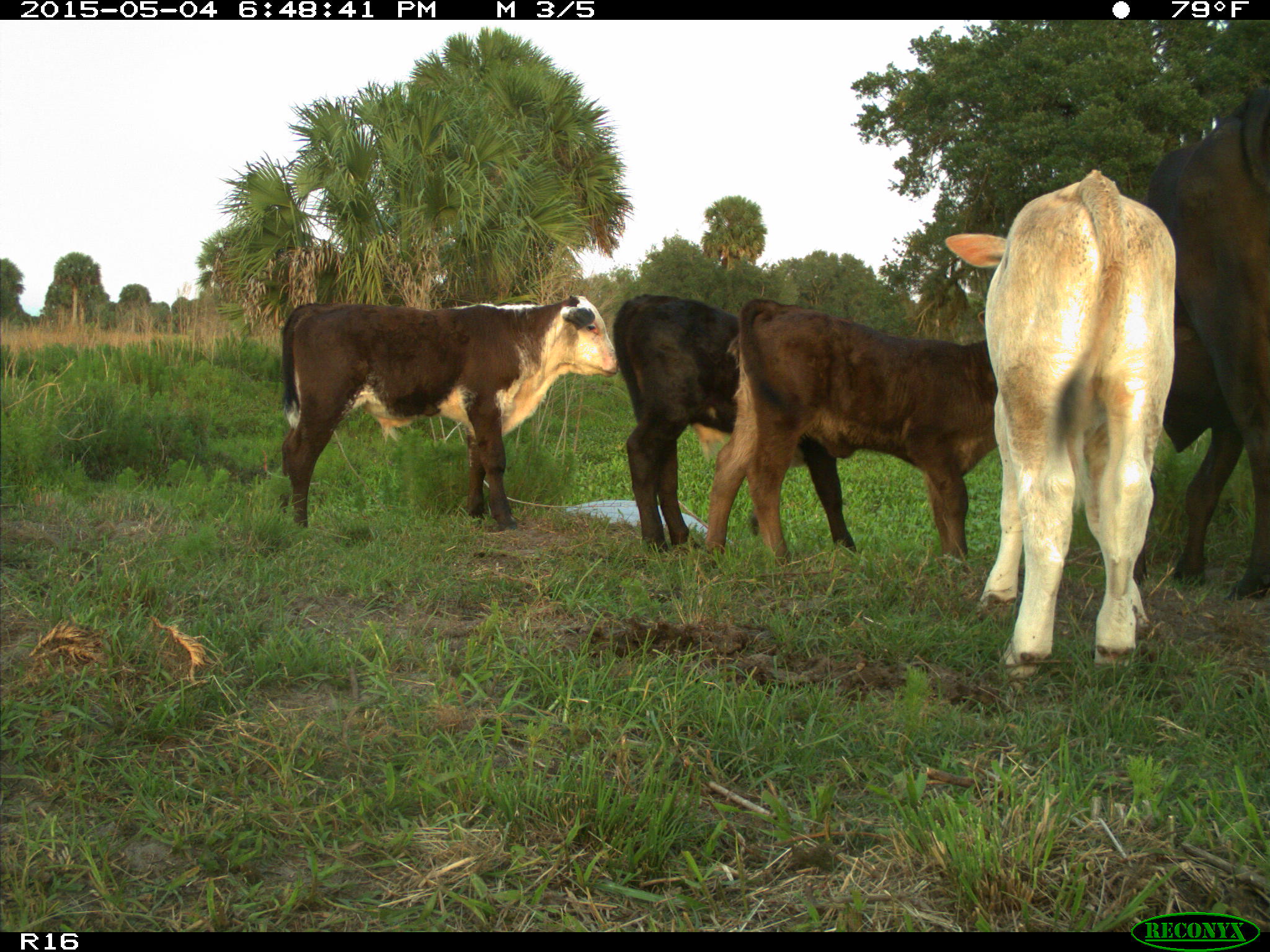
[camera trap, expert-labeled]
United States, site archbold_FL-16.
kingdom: Animalia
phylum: Chordata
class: Mammalia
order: Artiodactyla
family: Bovidae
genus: Bos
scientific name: Bos taurus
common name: domestic cow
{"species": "Bos taurus (domestic cow)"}